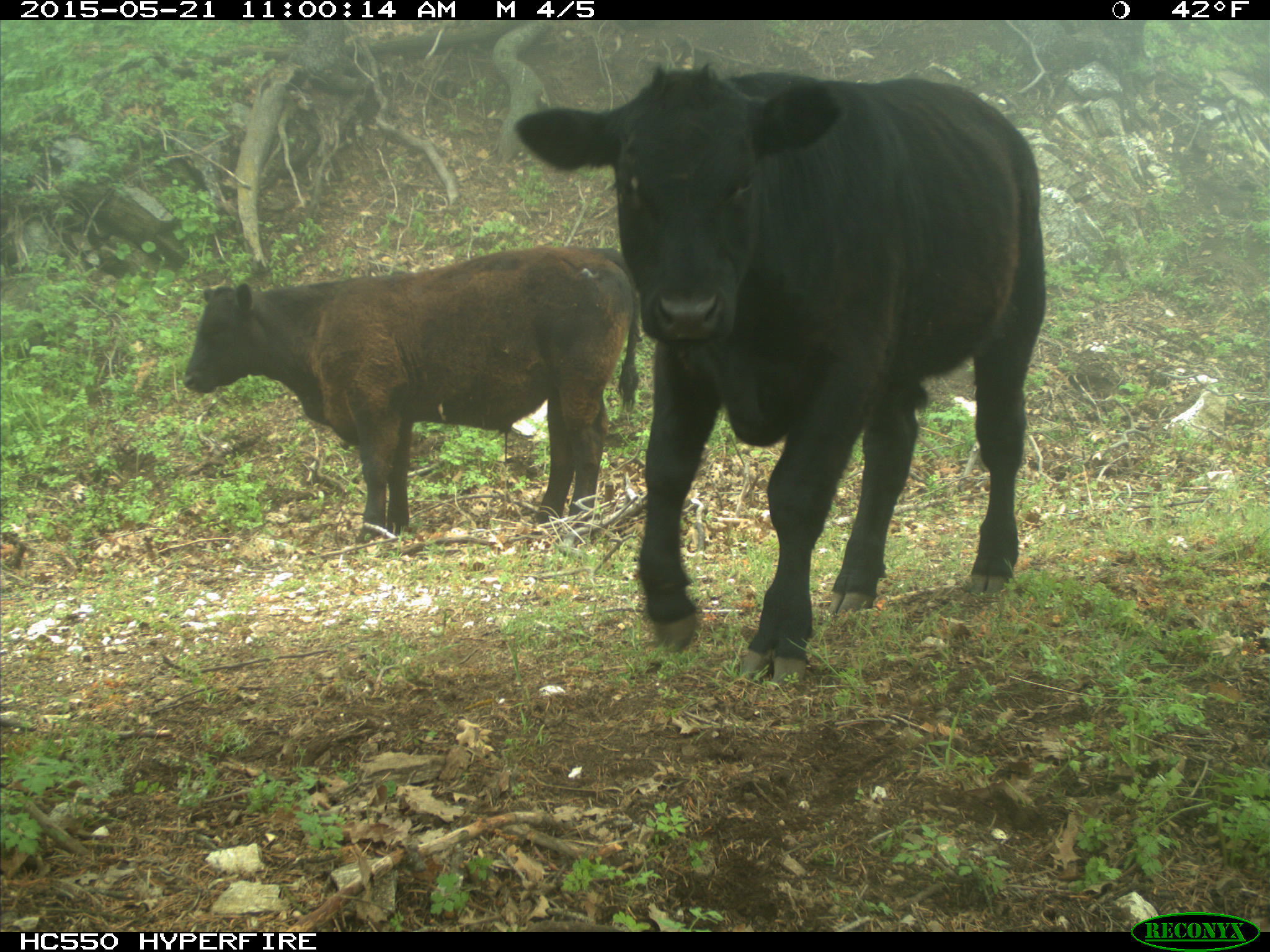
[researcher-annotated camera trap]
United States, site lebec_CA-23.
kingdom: Animalia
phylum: Chordata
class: Mammalia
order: Artiodactyla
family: Bovidae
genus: Bos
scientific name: Bos taurus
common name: domestic cow